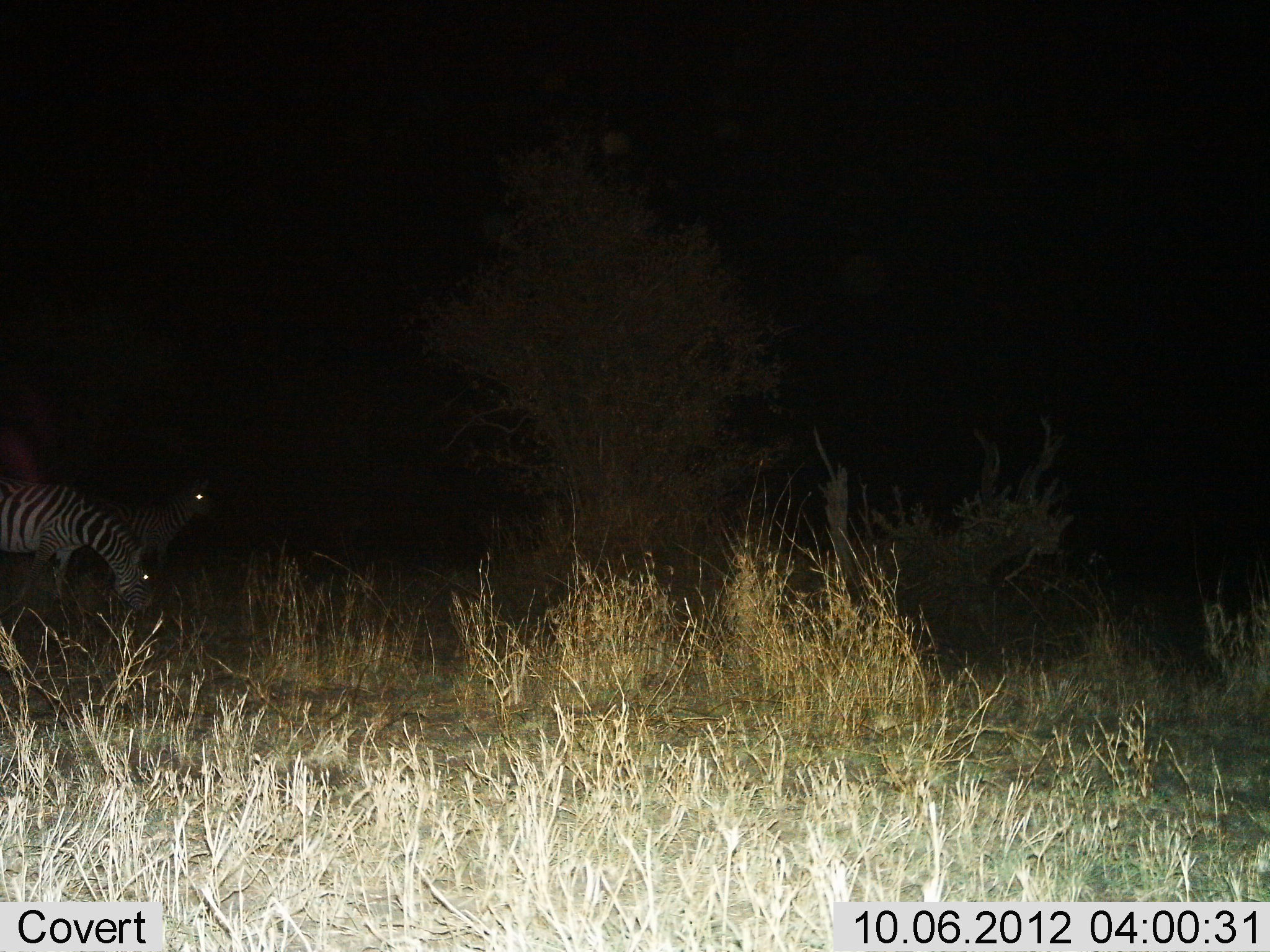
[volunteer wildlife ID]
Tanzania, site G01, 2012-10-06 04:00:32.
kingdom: Animalia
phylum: Chordata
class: Mammalia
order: Perissodactyla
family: Equidae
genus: Equus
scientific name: Equus quagga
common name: plains zebra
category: zebra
Zebra (plains zebra) (Equus quagga), count 2. Behavior (volunteer vote fractions): standing 60%, resting 0%, moving 0%, interacting 0%. Young present (vote fraction): 0%. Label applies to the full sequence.